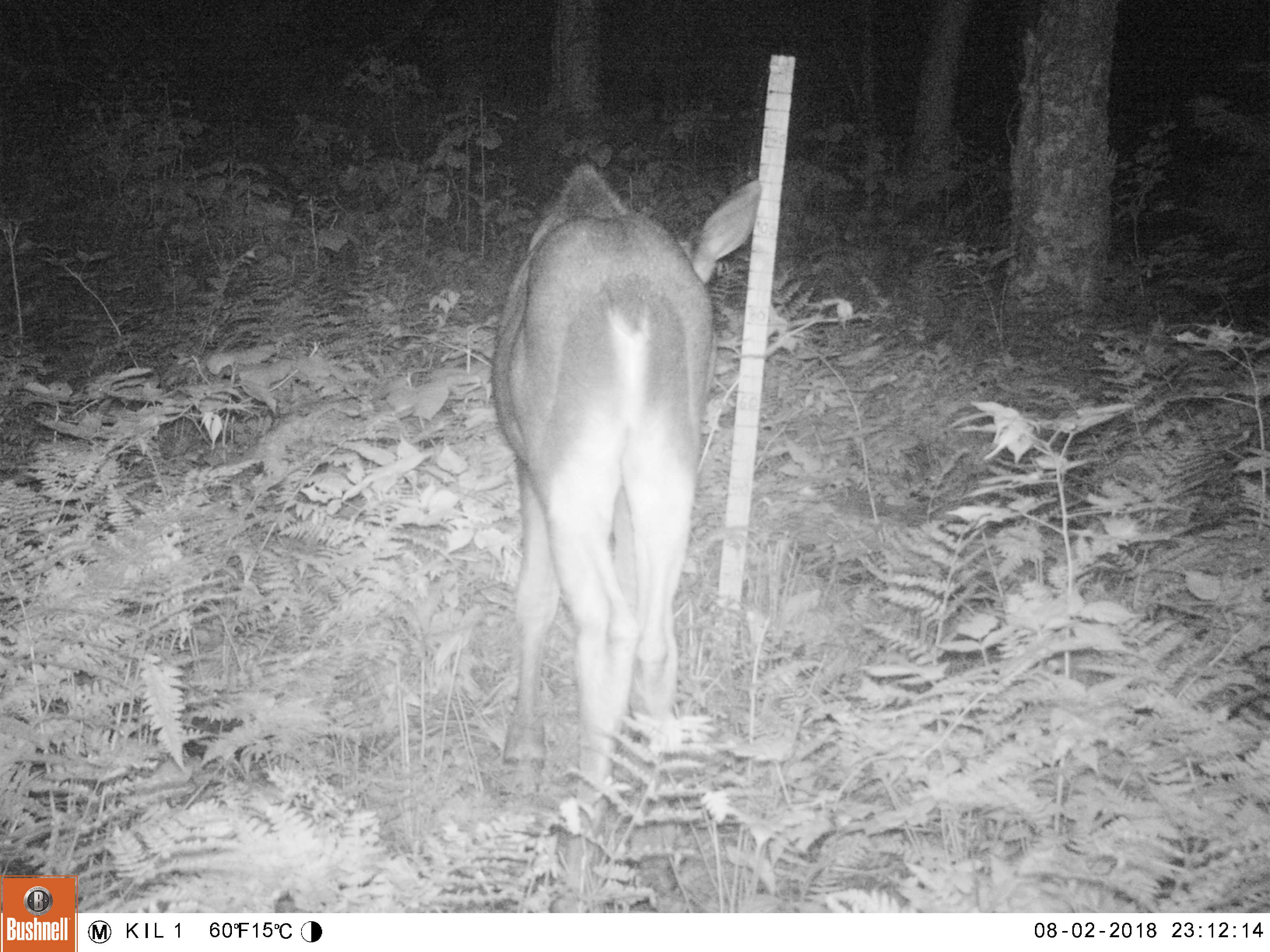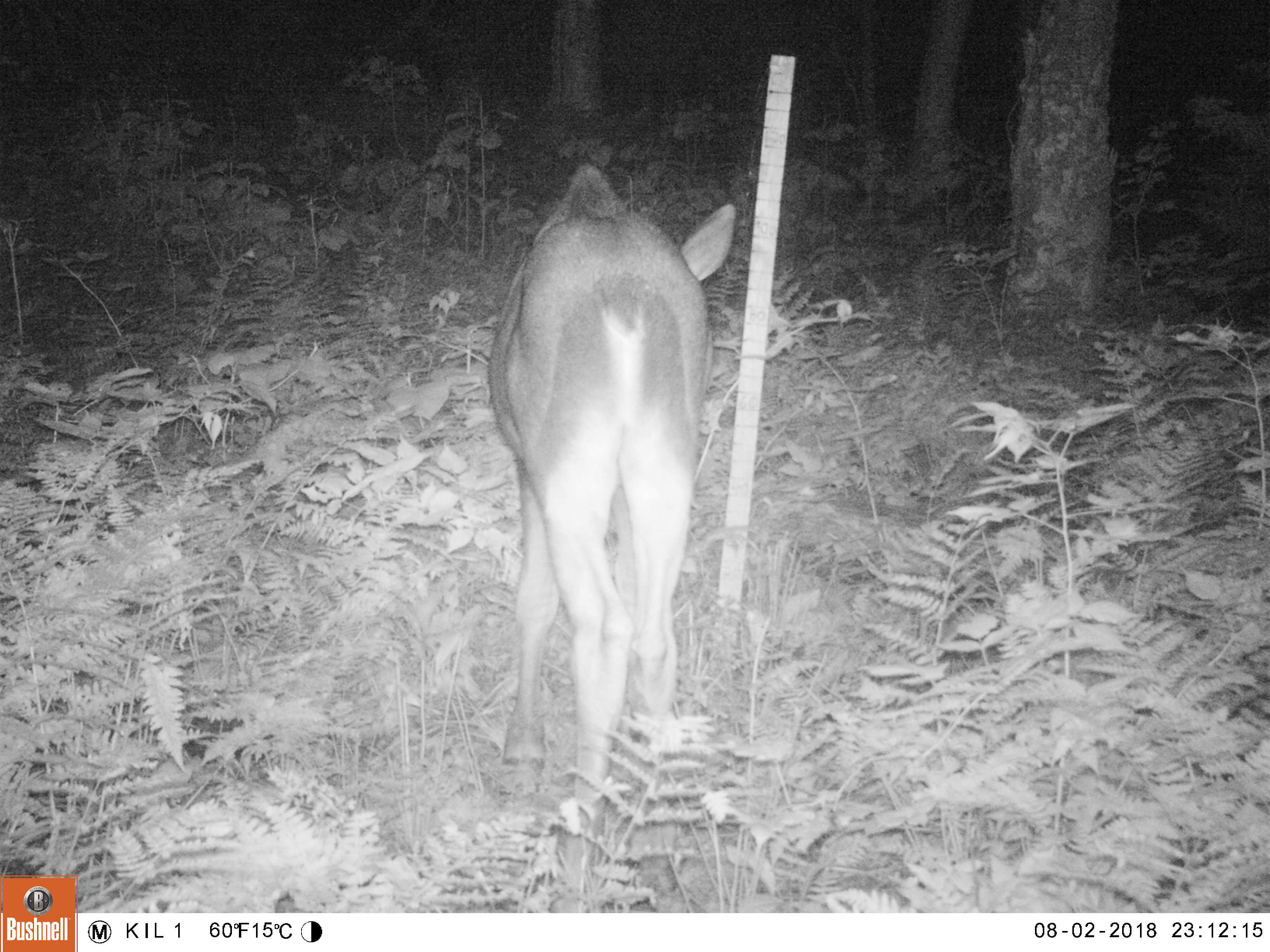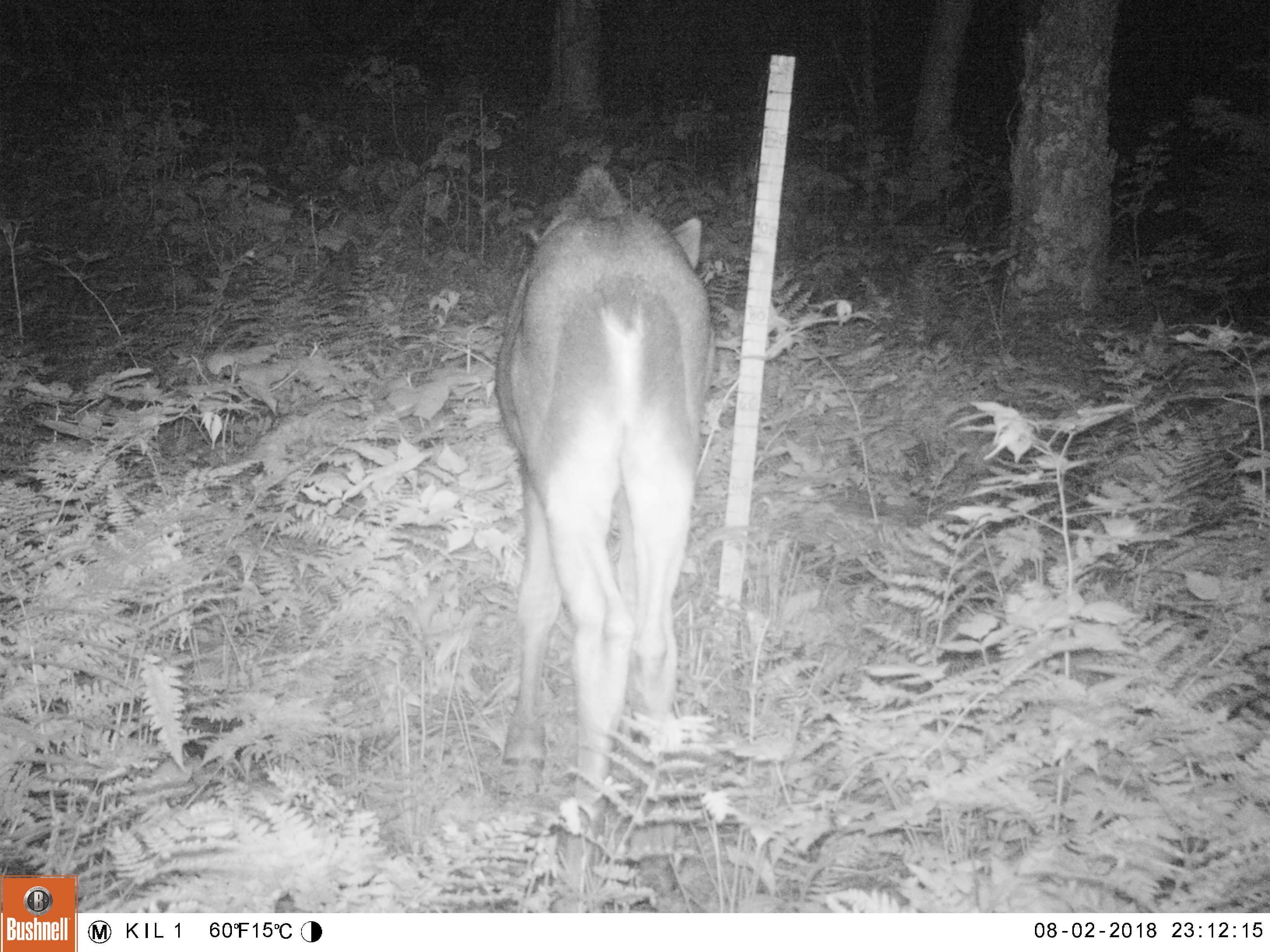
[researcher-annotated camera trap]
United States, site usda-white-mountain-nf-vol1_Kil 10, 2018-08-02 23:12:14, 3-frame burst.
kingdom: Animalia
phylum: Chordata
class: Mammalia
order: Artiodactyla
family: Cervidae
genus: Alces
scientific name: Alces alces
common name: moose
Moose (Alces alces).